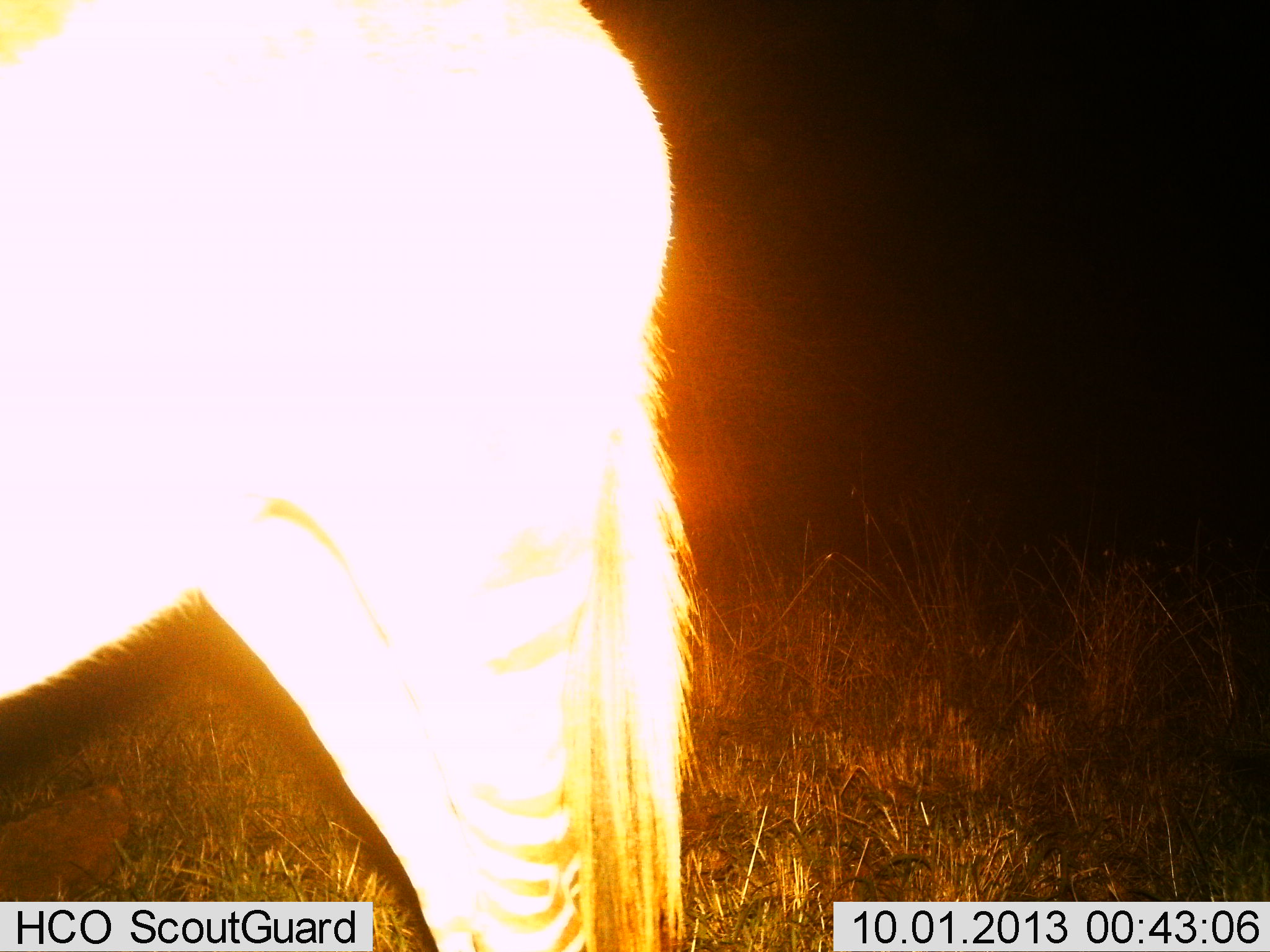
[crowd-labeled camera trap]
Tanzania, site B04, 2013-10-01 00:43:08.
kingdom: Animalia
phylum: Chordata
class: Mammalia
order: Perissodactyla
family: Equidae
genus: Equus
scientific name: Equus quagga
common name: plains zebra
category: zebra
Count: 1.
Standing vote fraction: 100%.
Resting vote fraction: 0%.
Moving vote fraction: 0%.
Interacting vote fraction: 0%.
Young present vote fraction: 0%.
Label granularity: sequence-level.